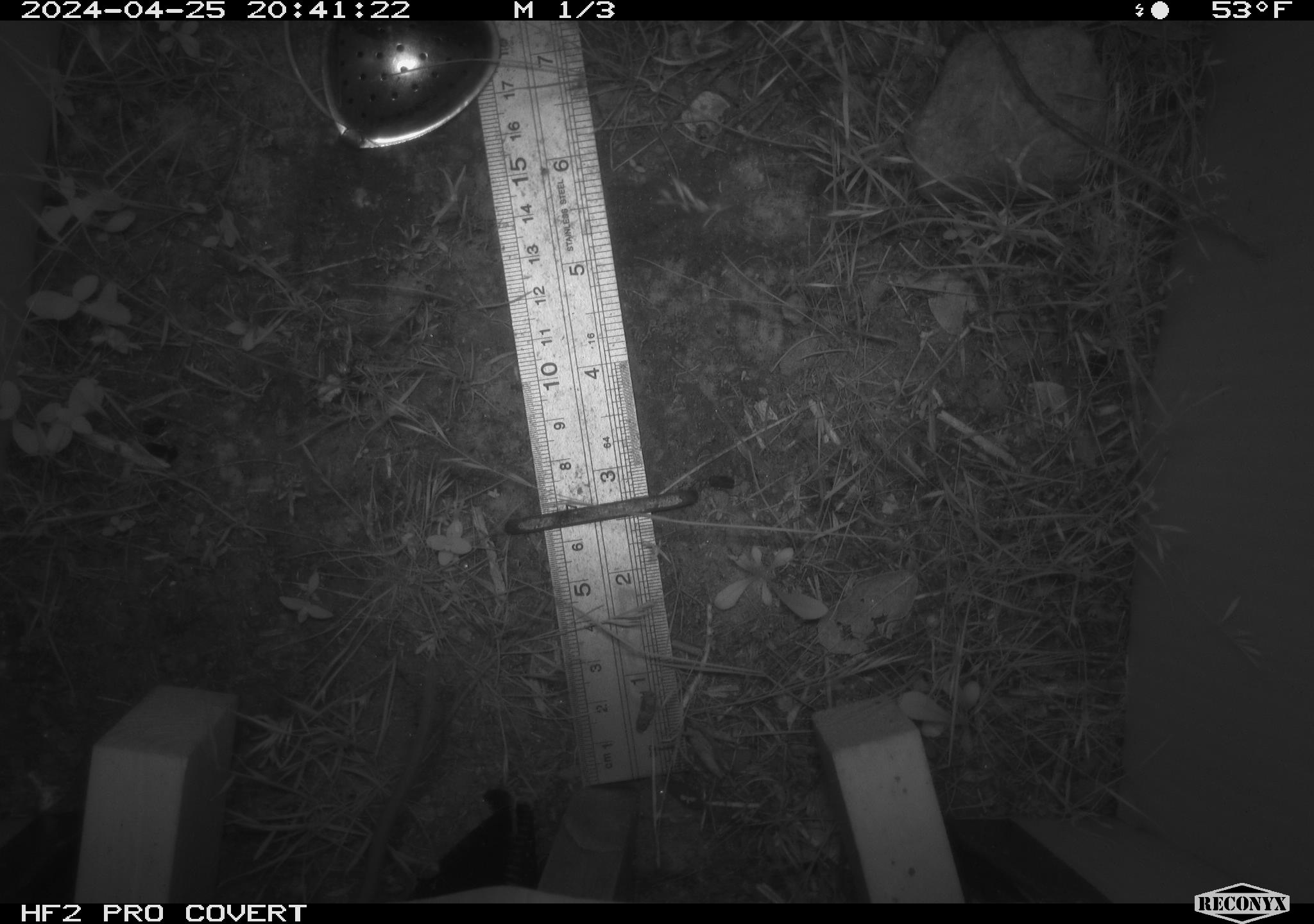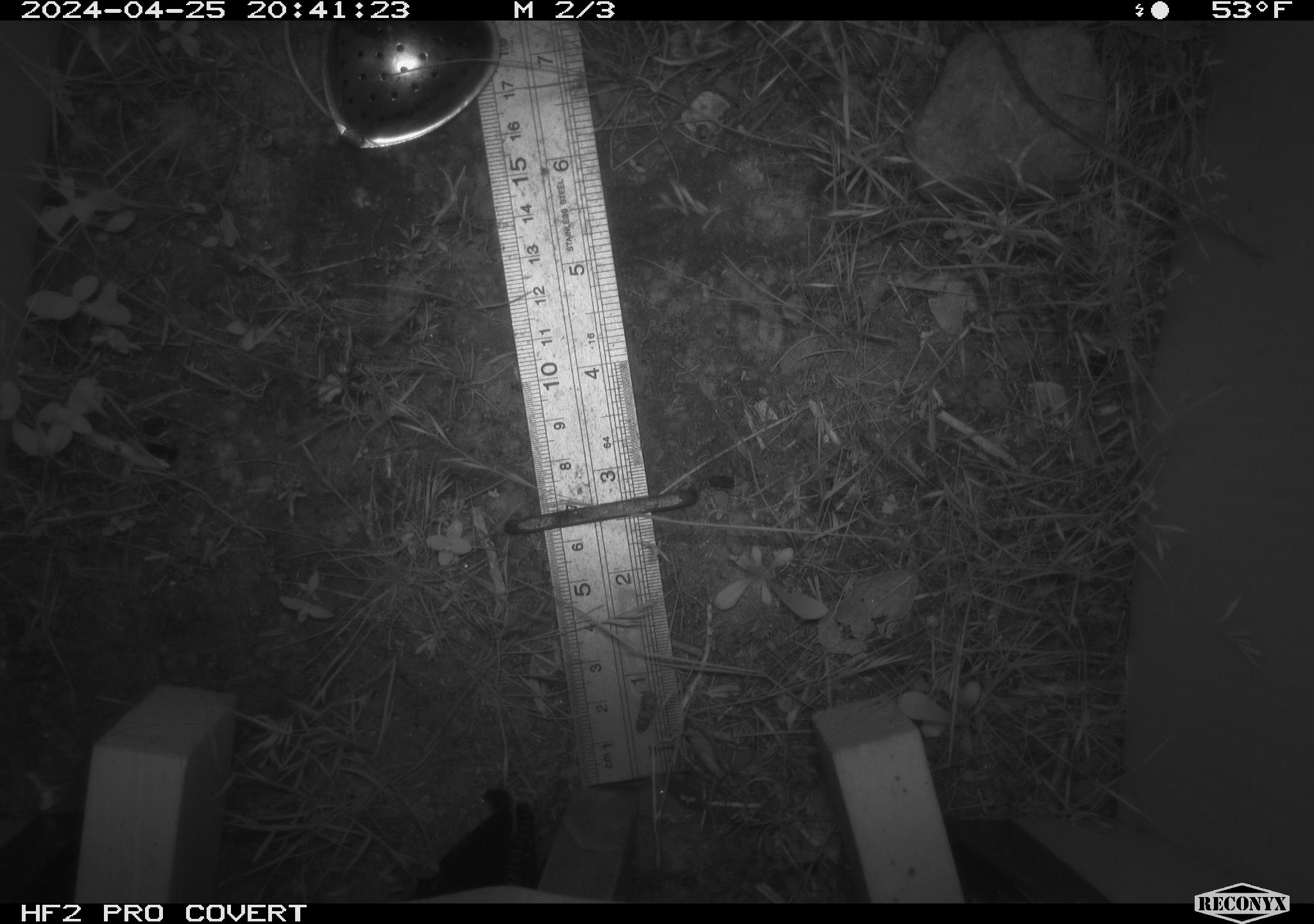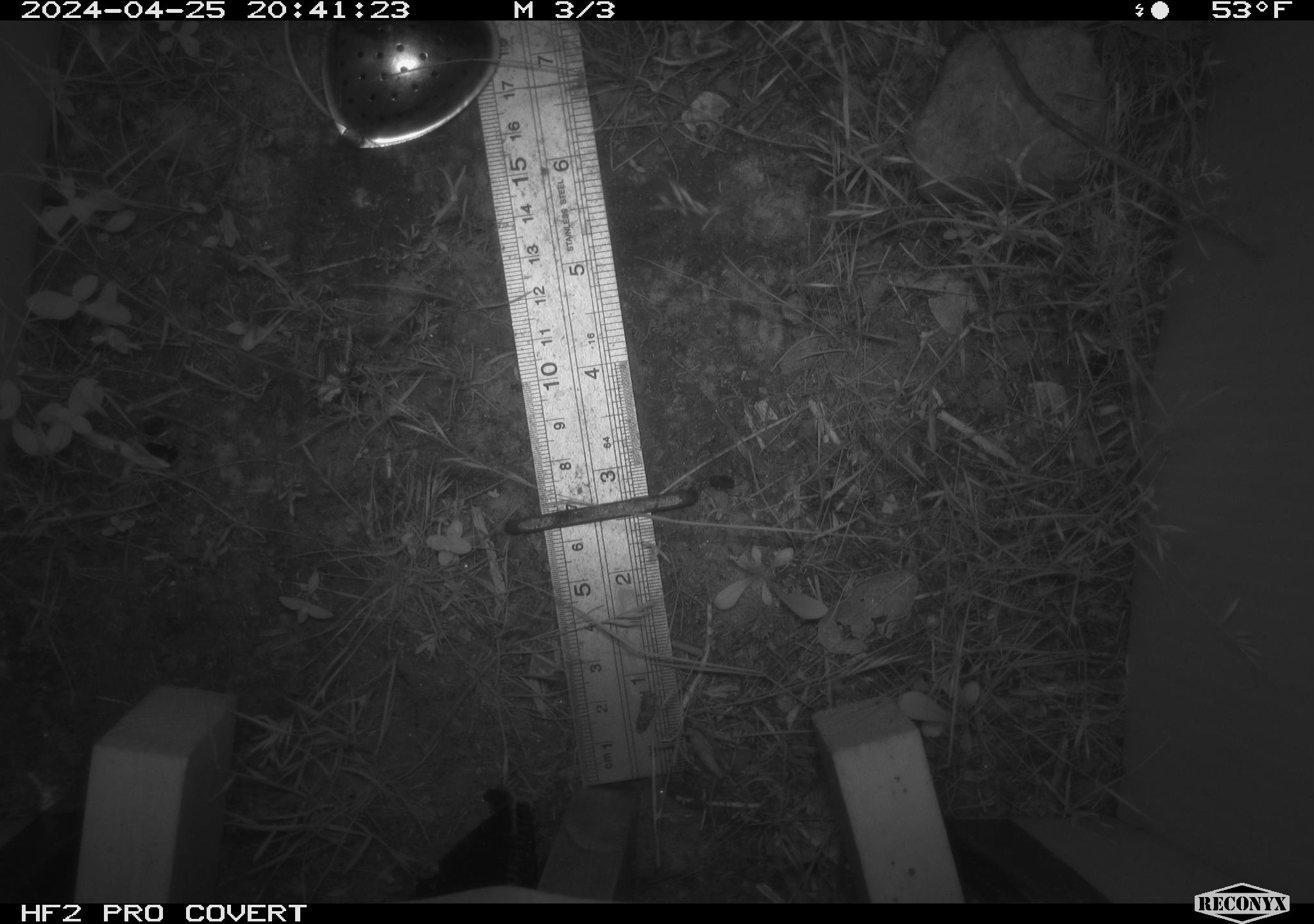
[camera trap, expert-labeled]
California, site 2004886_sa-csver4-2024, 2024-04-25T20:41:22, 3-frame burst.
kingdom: Animalia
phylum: Chordata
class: Mammalia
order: Rodentia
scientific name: Rodentia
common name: mouse species